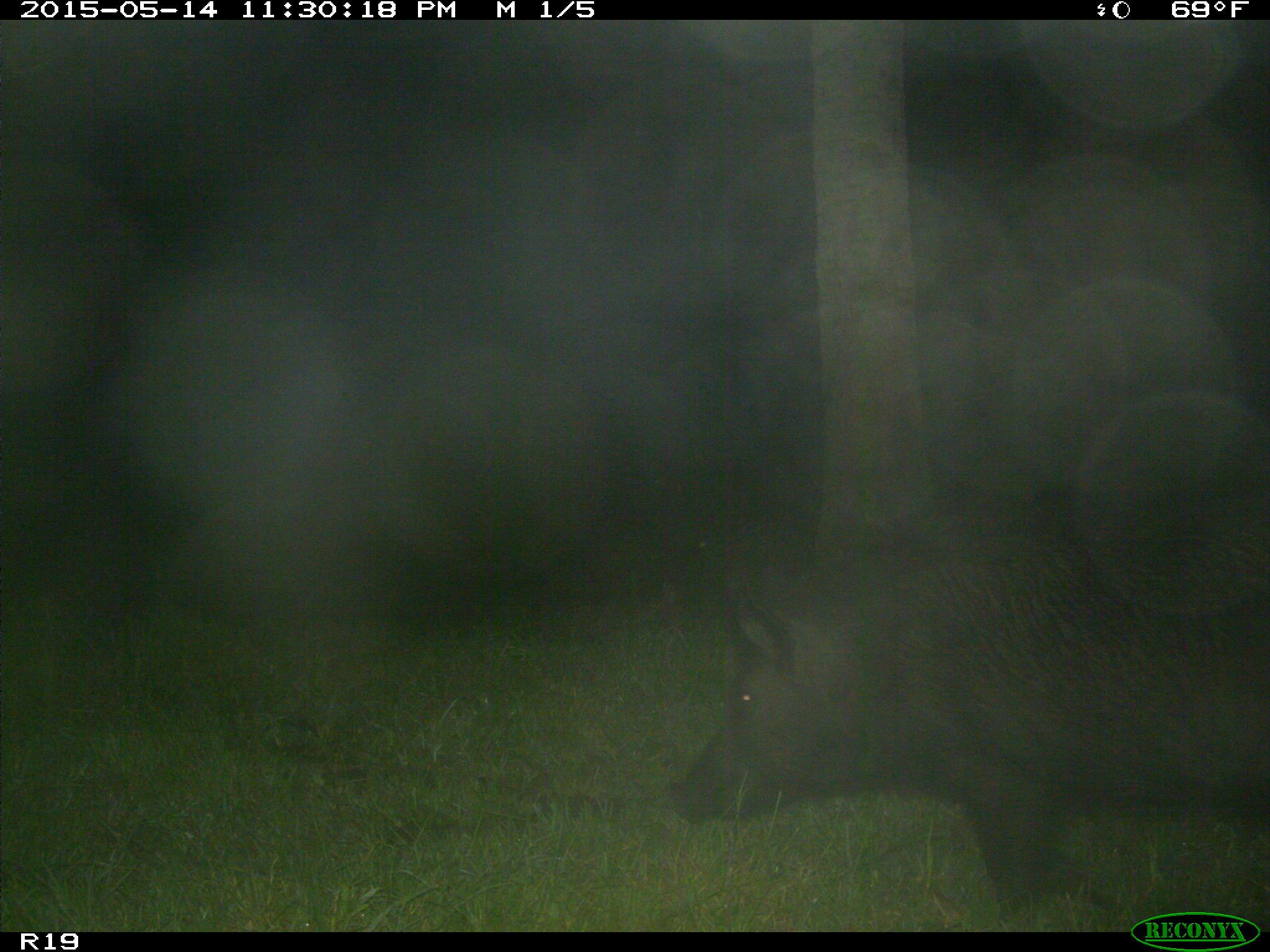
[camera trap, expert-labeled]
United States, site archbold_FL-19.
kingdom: Animalia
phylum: Chordata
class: Mammalia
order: Artiodactyla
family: Suidae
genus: Sus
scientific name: Sus scrofa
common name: wild boar